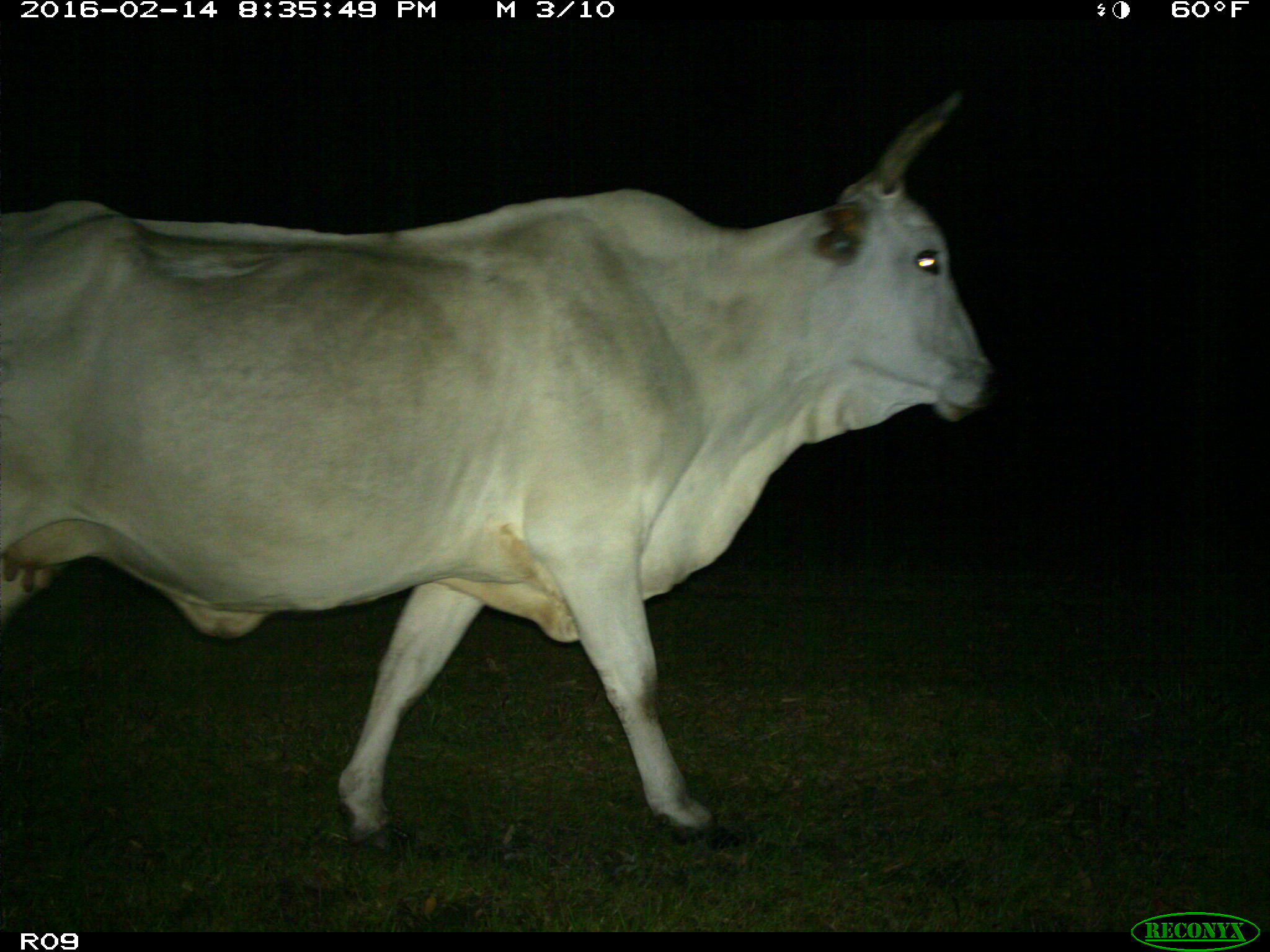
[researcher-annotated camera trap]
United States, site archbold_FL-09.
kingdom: Animalia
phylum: Chordata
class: Mammalia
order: Artiodactyla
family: Bovidae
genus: Bos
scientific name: Bos taurus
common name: domestic cow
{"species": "Bos taurus (domestic cow)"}